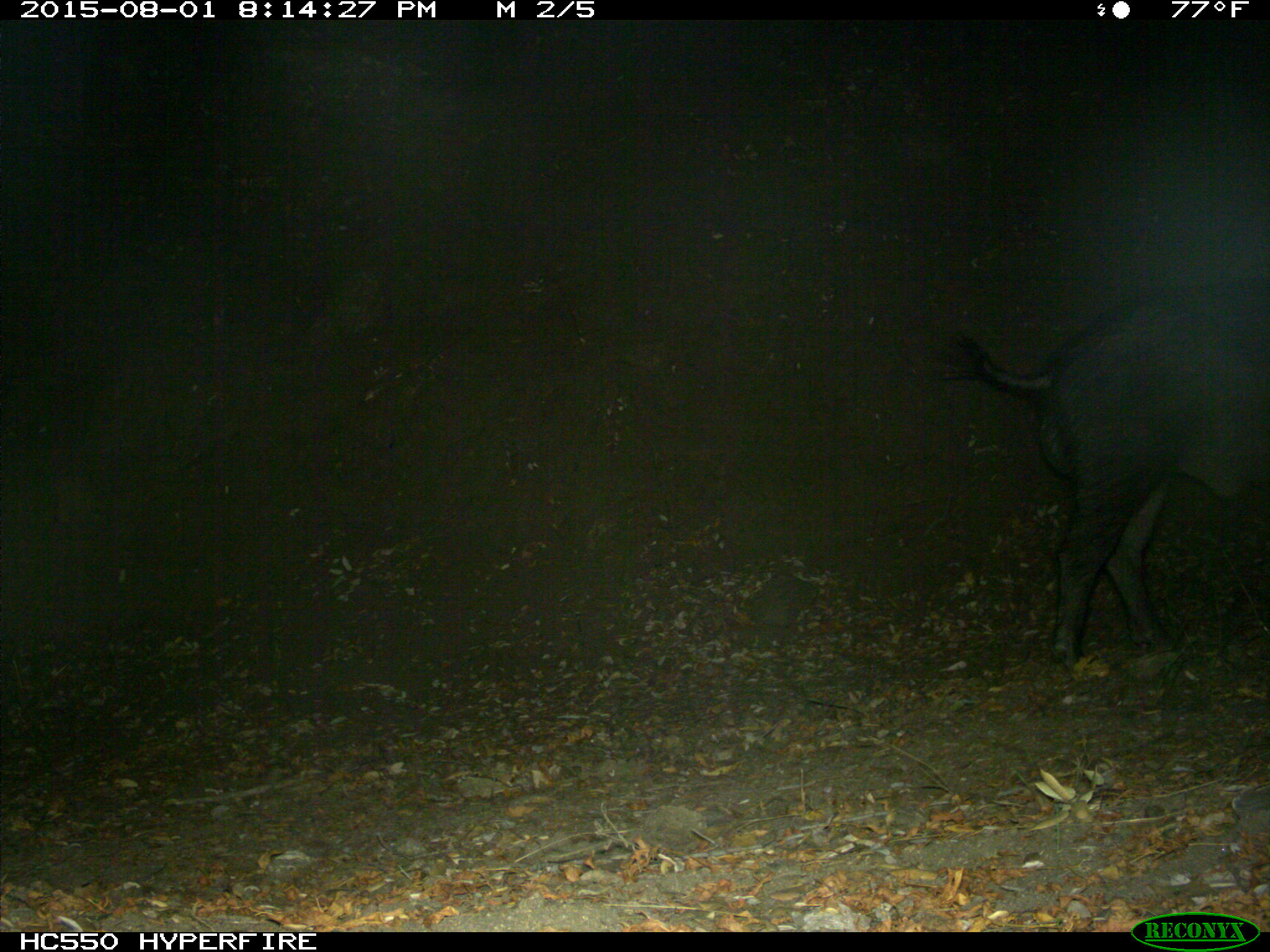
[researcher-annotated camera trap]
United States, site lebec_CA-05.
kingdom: Animalia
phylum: Chordata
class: Mammalia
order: Artiodactyla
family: Suidae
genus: Sus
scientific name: Sus scrofa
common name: wild boar